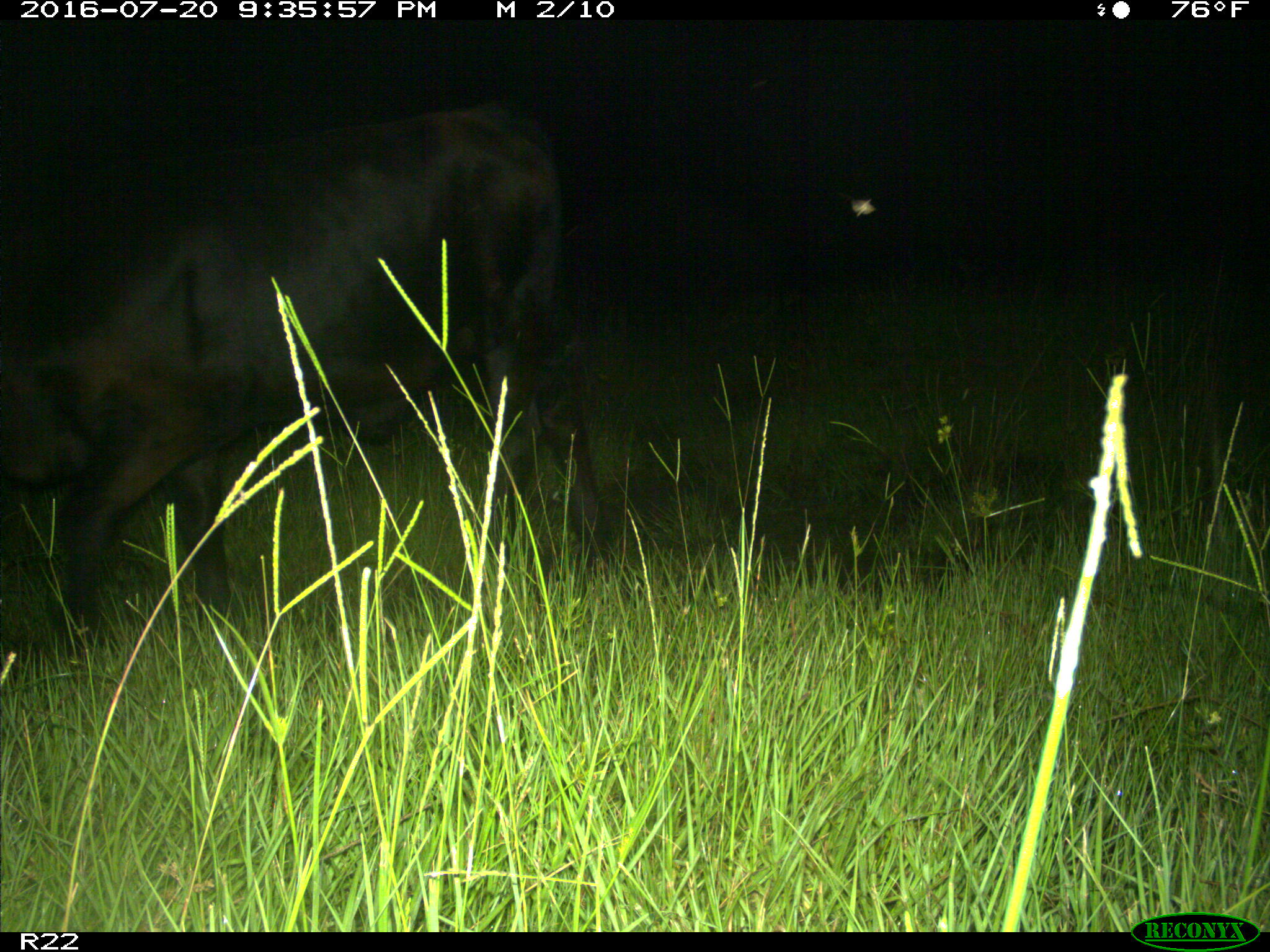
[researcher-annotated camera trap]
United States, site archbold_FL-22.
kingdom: Animalia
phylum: Chordata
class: Mammalia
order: Artiodactyla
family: Bovidae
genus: Bos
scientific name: Bos taurus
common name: domestic cow